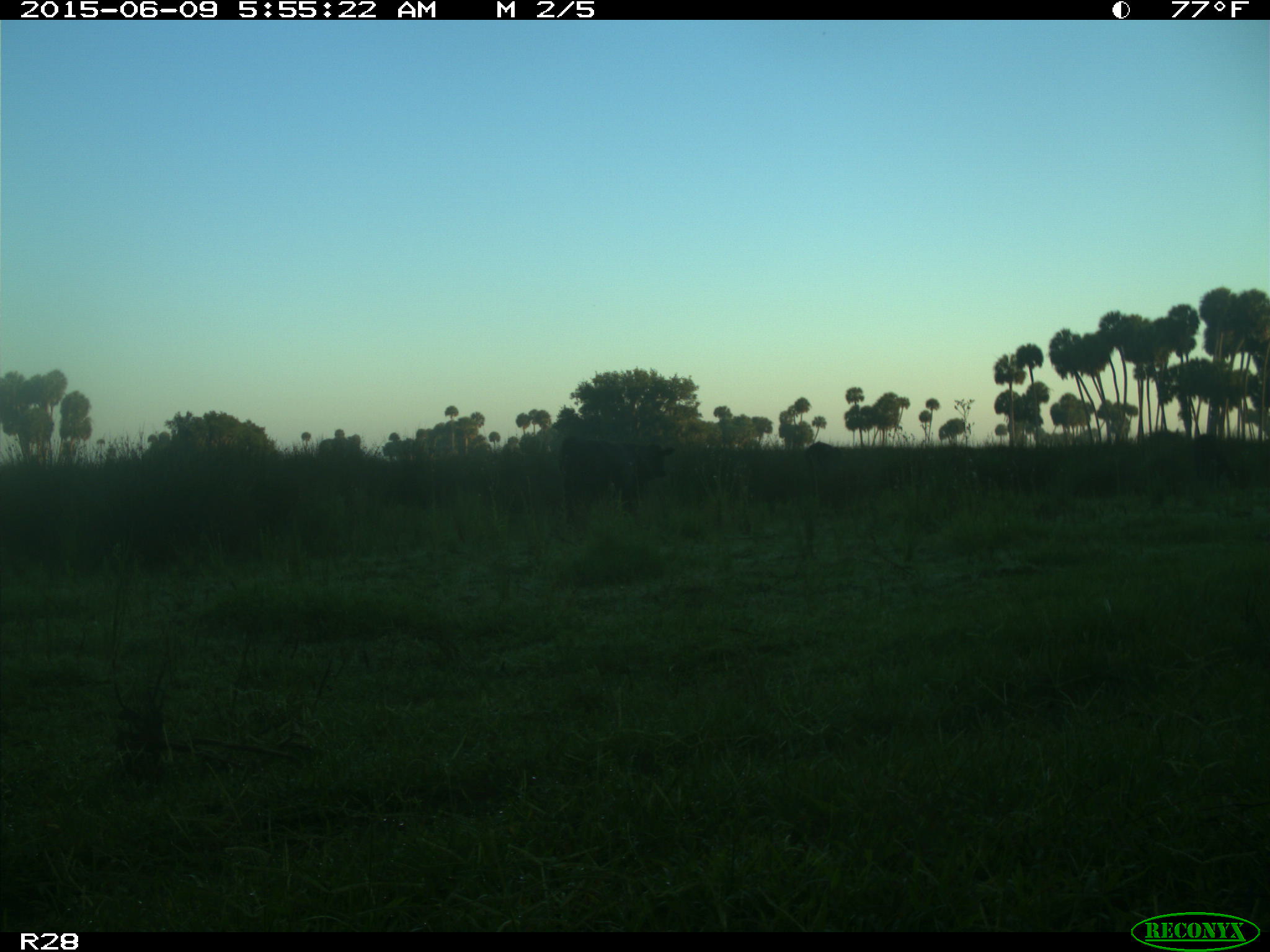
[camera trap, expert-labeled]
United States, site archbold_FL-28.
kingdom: Animalia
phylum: Chordata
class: Mammalia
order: Artiodactyla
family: Bovidae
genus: Bos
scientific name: Bos taurus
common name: domestic cow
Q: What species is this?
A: Bos taurus (domestic cow).